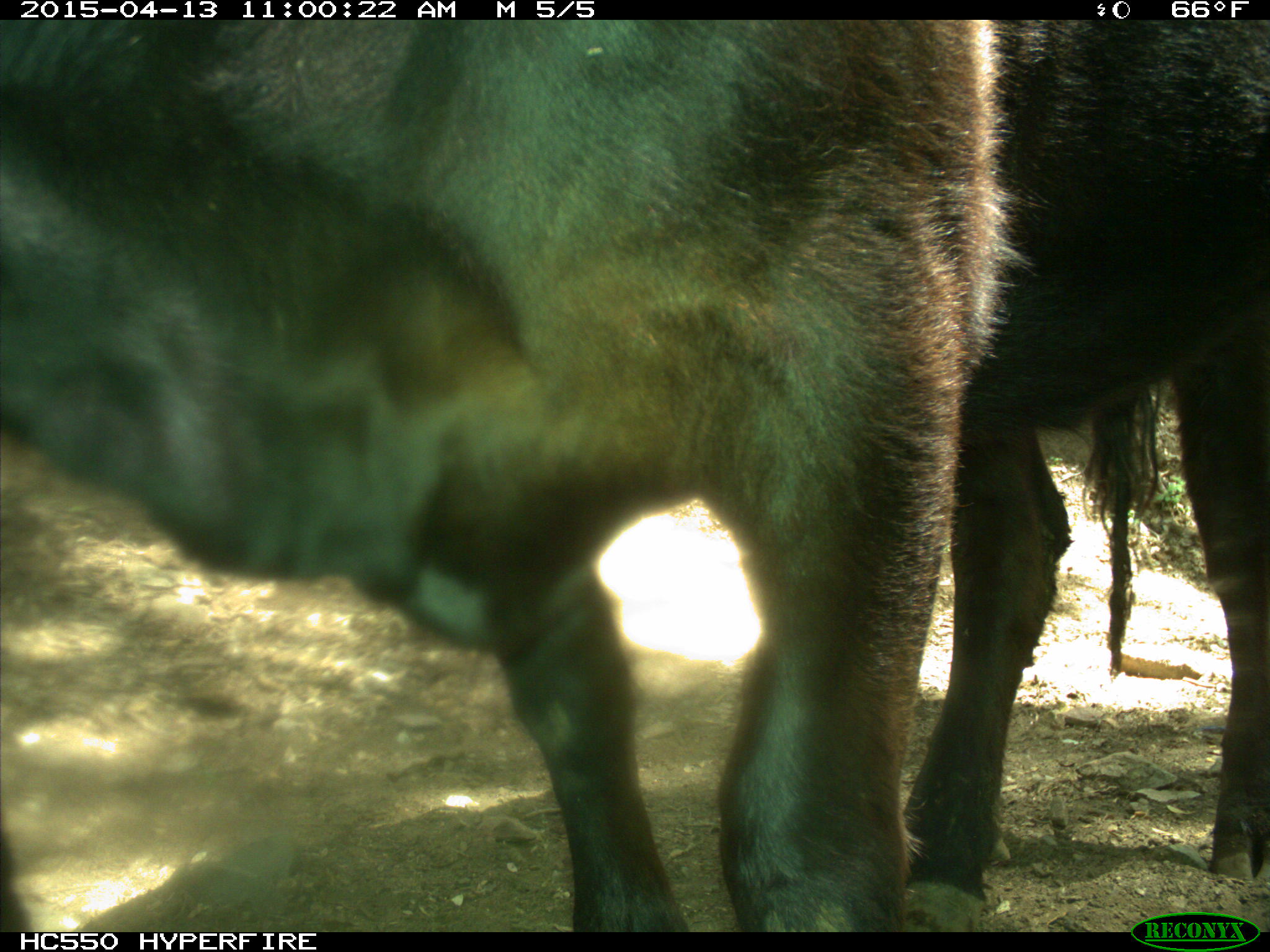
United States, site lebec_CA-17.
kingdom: Animalia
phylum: Chordata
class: Mammalia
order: Artiodactyla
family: Bovidae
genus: Bos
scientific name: Bos taurus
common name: domestic cow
Bos taurus (domestic cow).